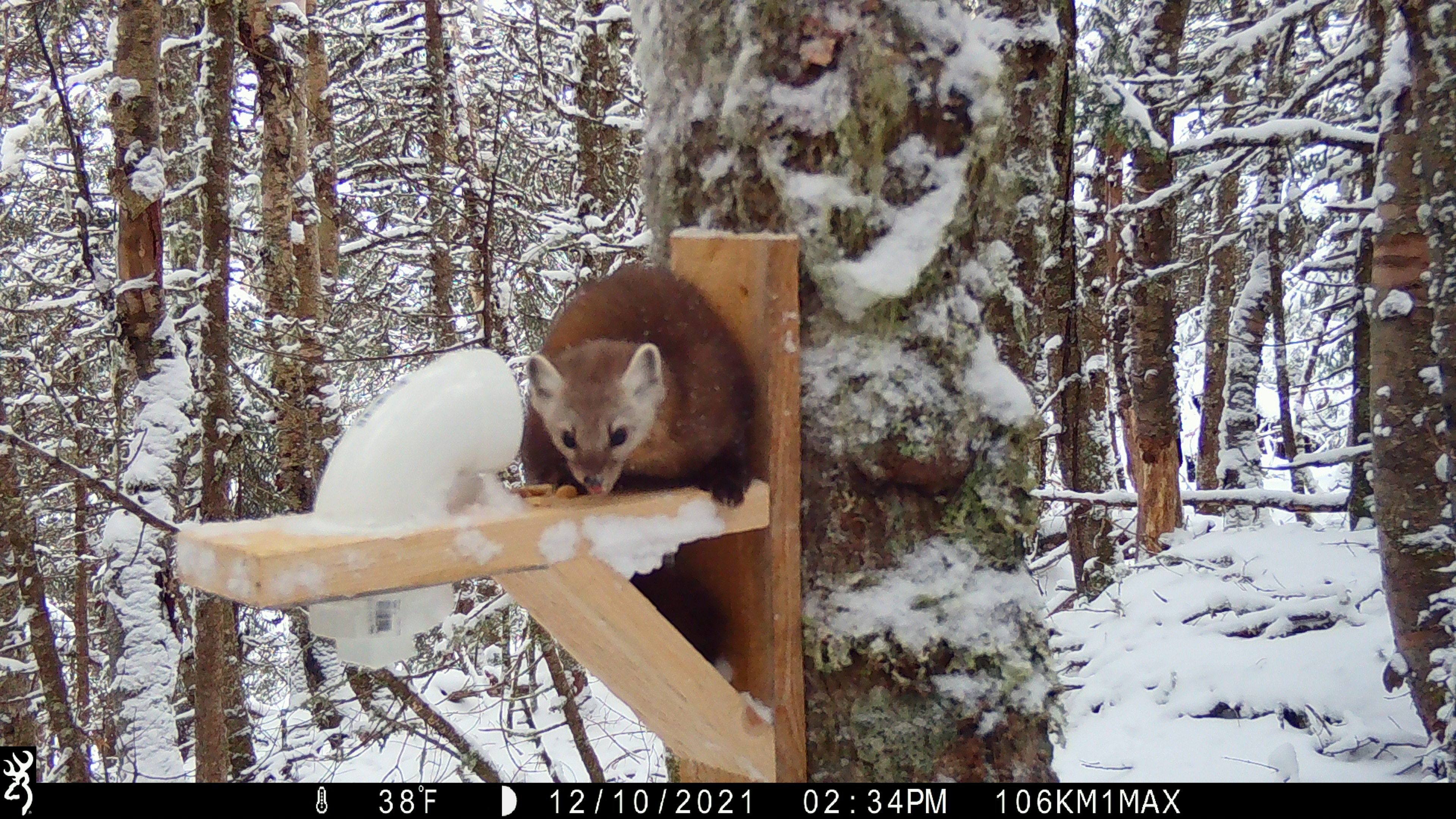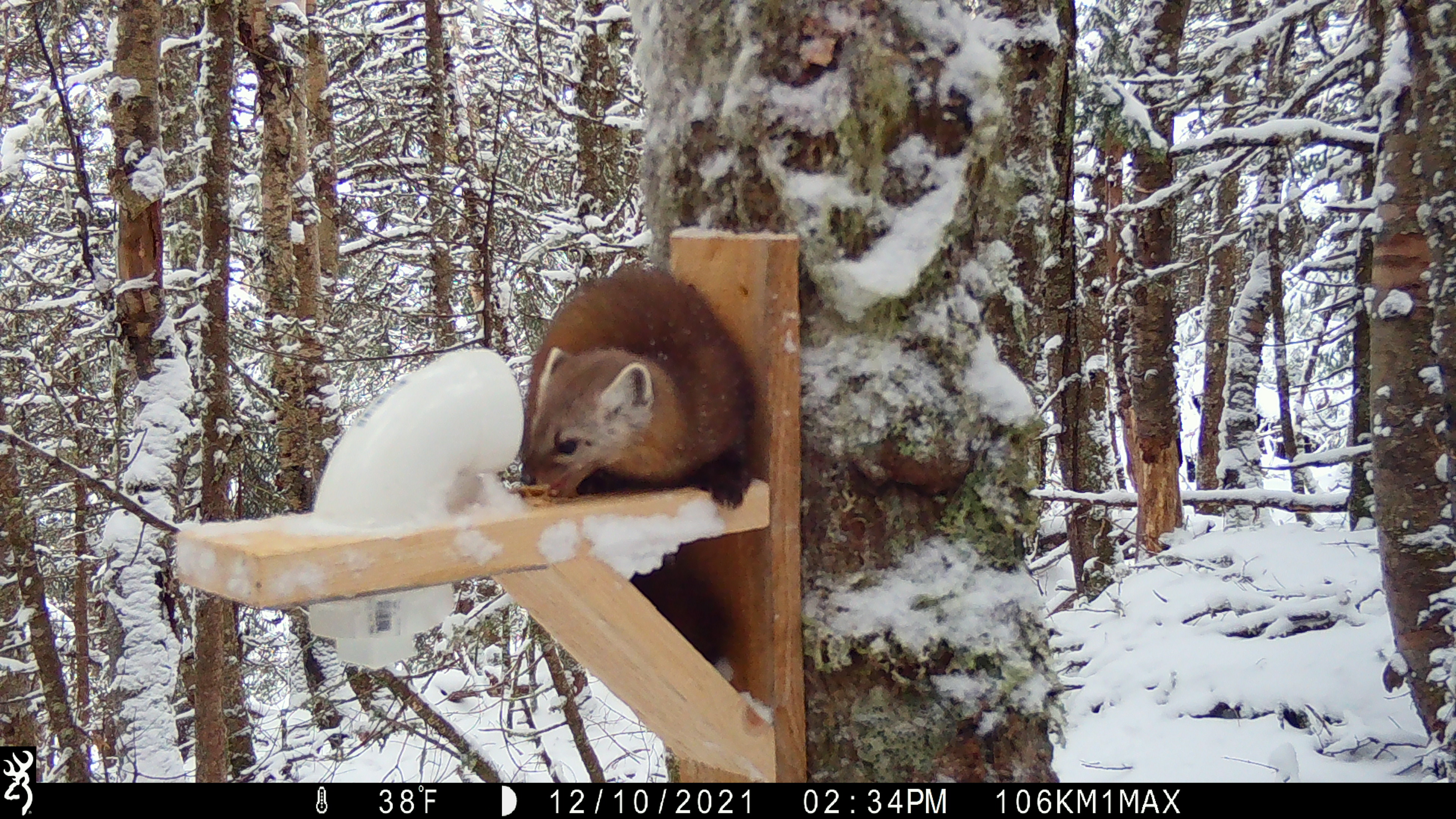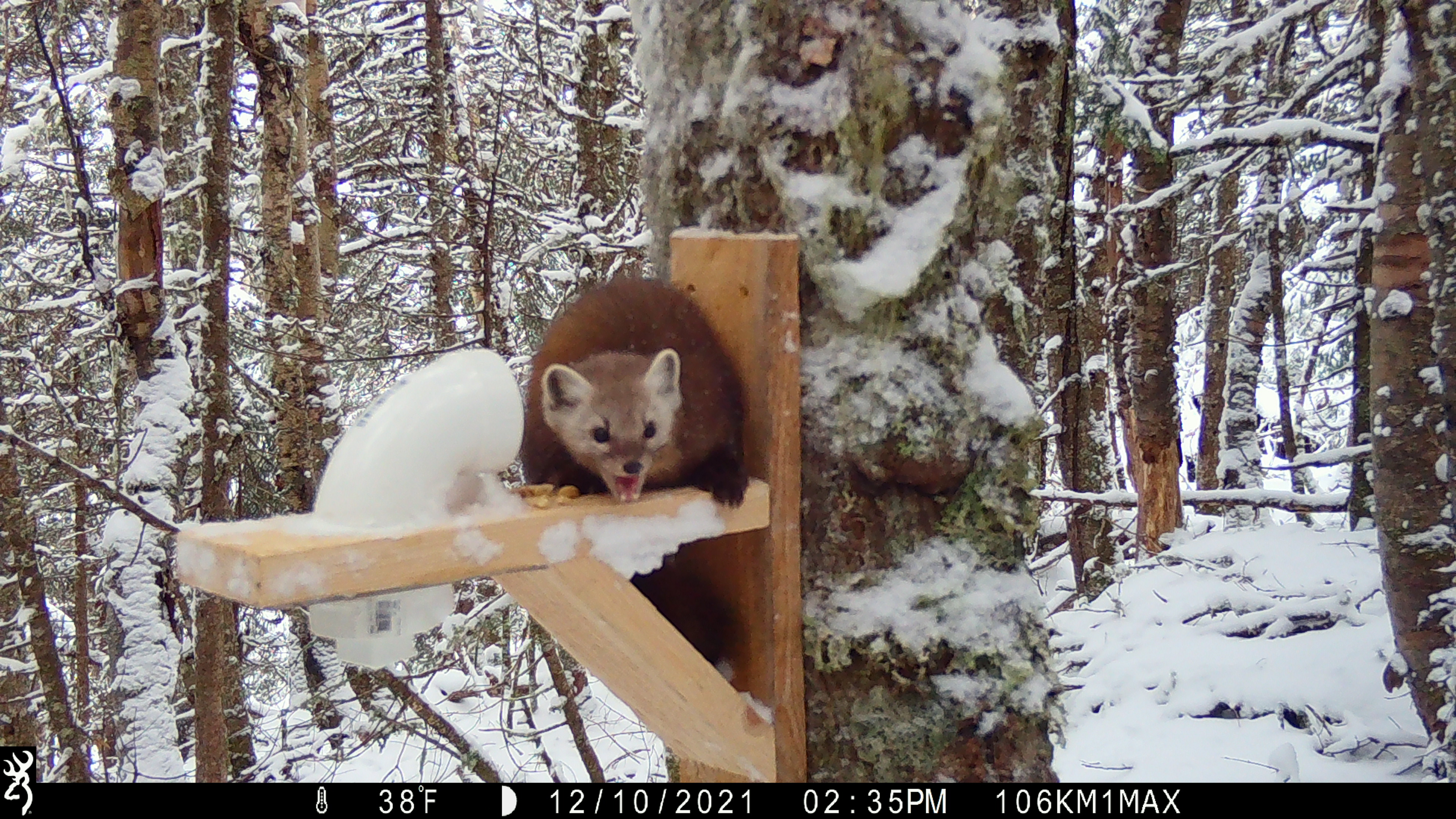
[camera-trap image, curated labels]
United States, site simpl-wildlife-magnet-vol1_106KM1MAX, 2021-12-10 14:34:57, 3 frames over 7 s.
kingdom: Animalia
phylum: Chordata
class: Mammalia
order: Carnivora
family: Mustelidae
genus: Martes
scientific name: Martes americana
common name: american marten